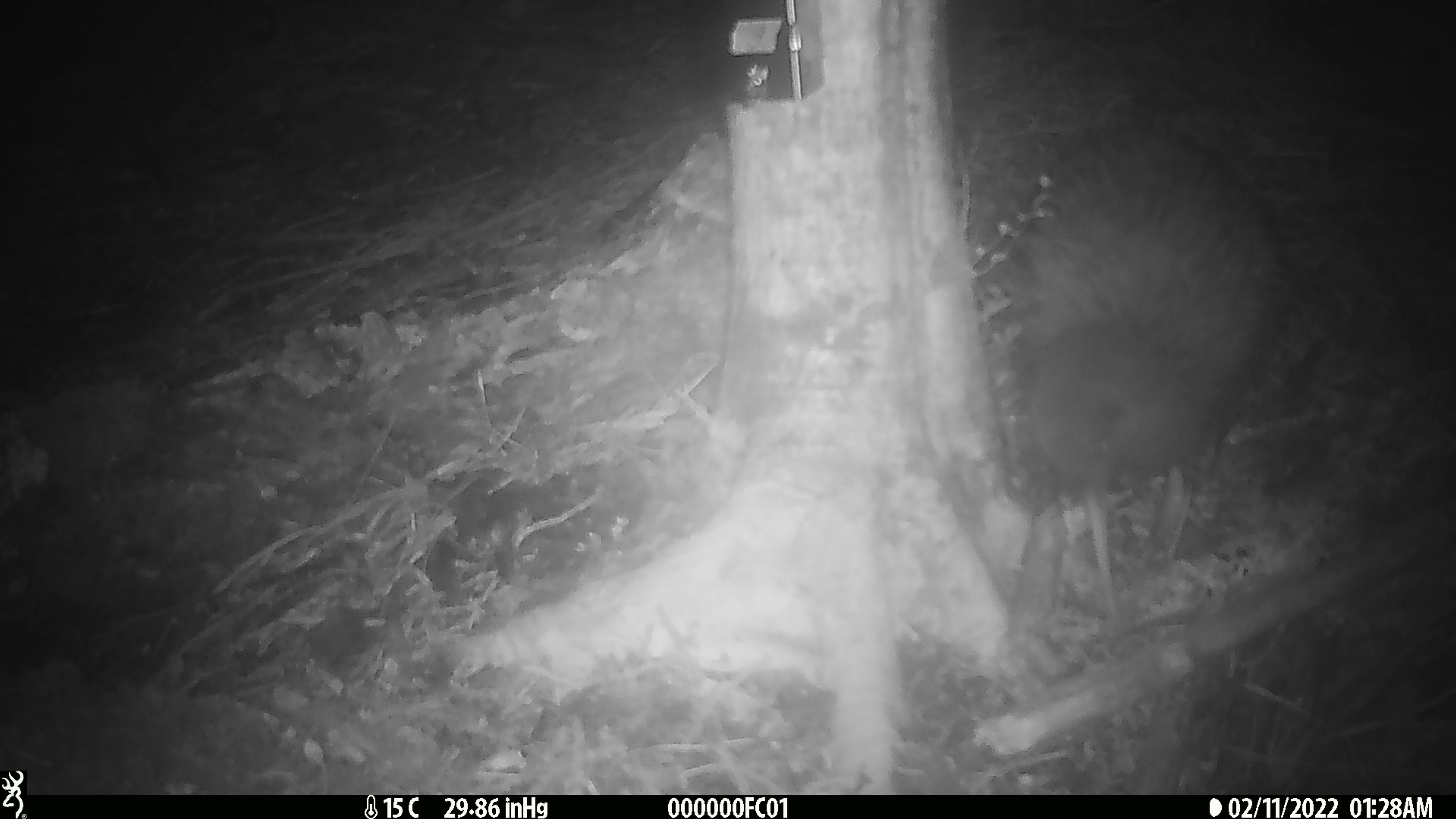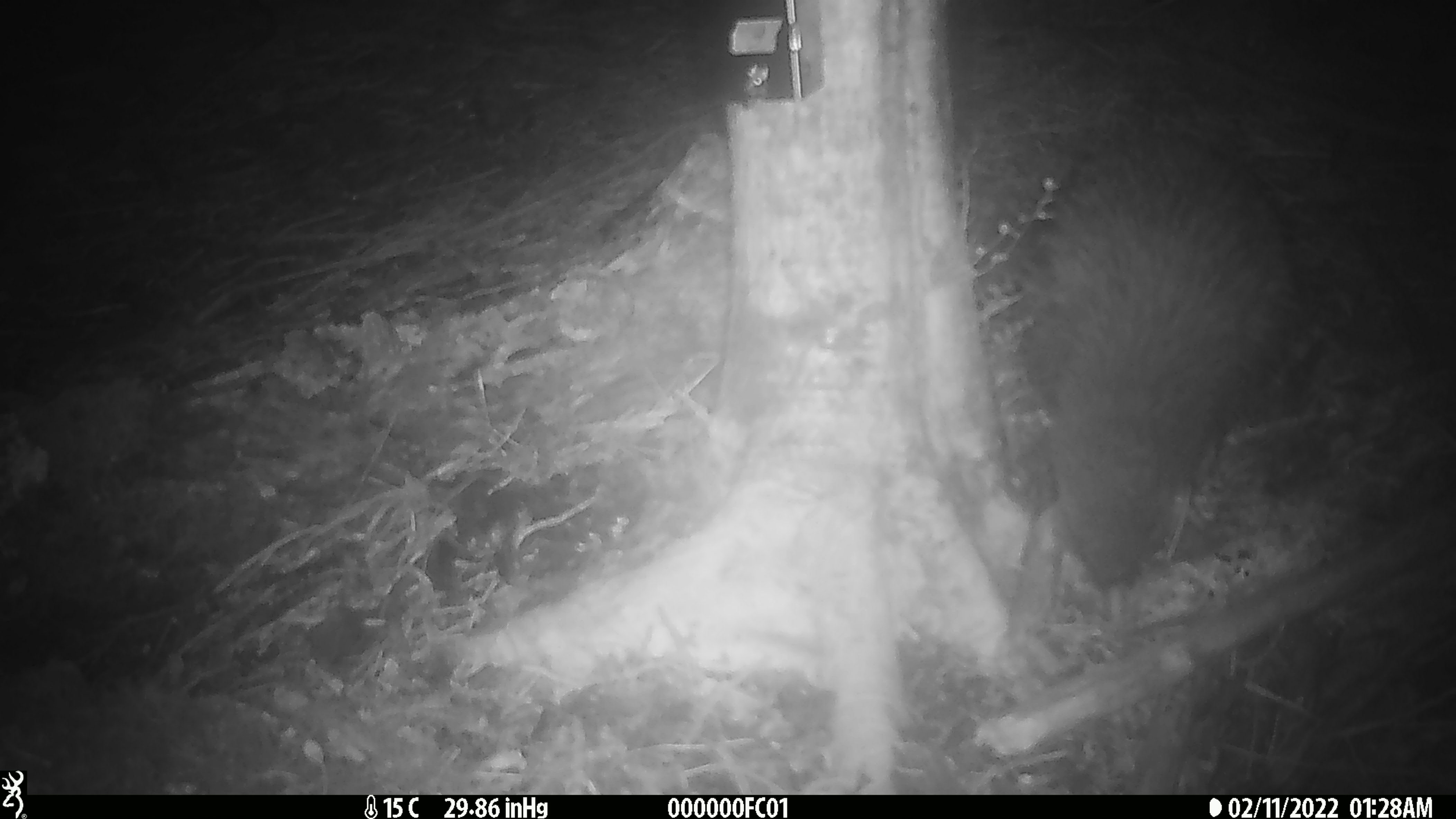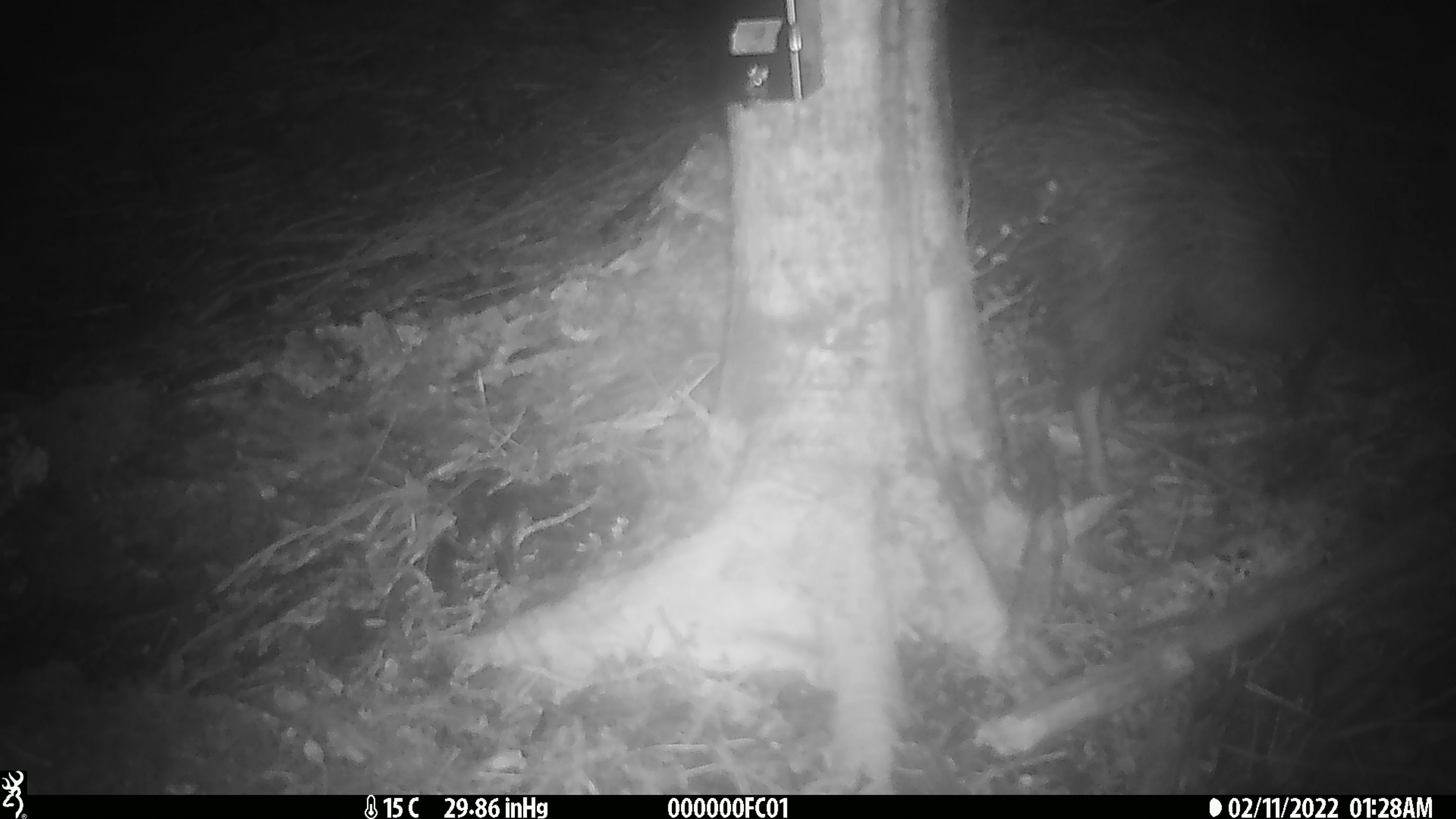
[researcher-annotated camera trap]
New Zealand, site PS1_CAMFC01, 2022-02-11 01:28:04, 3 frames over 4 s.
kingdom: Animalia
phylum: Chordata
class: Aves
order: Apterygiformes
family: Apterygidae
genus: Apteryx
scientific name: Apteryx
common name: kiwi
Kiwi (Apteryx).